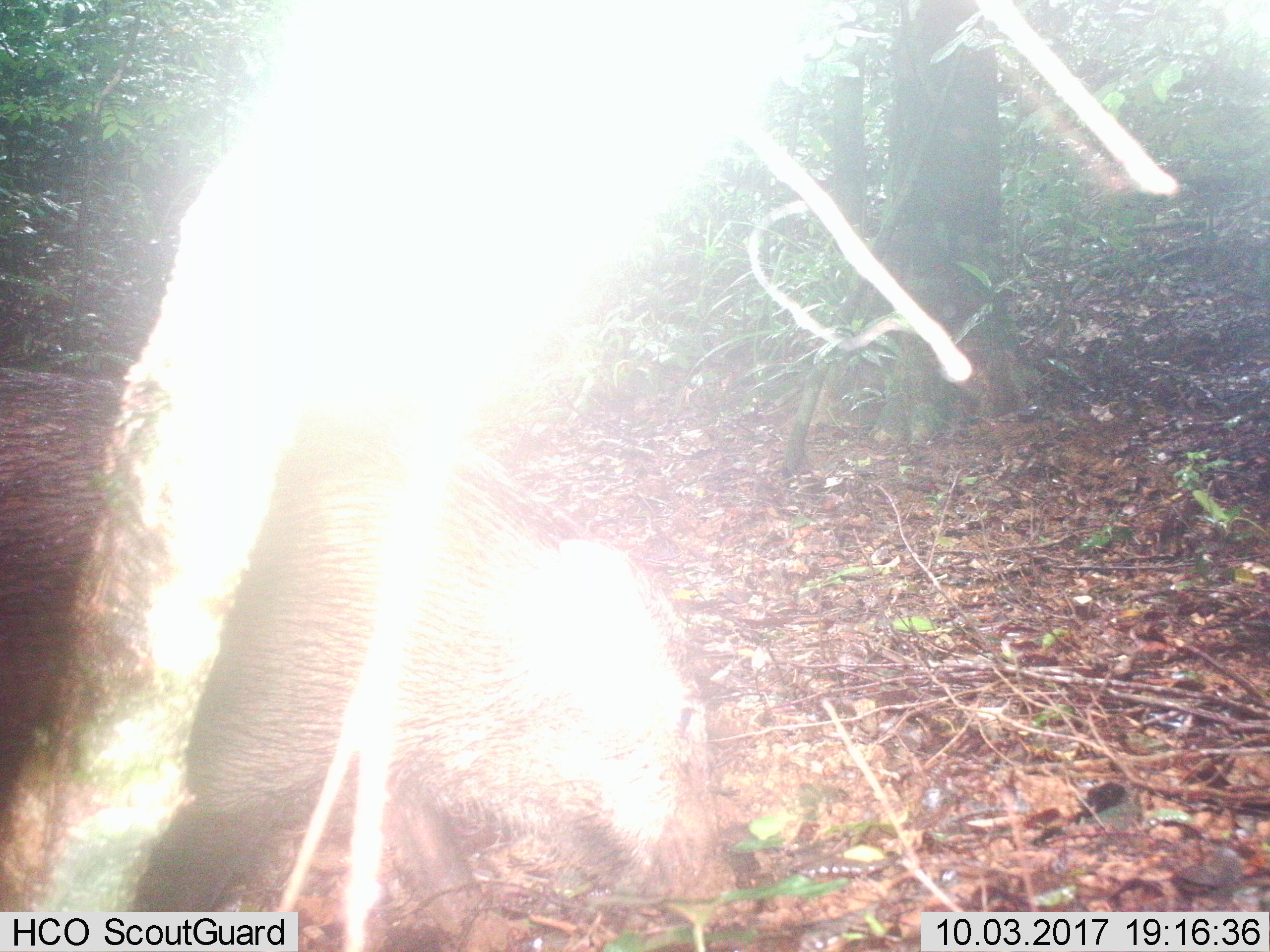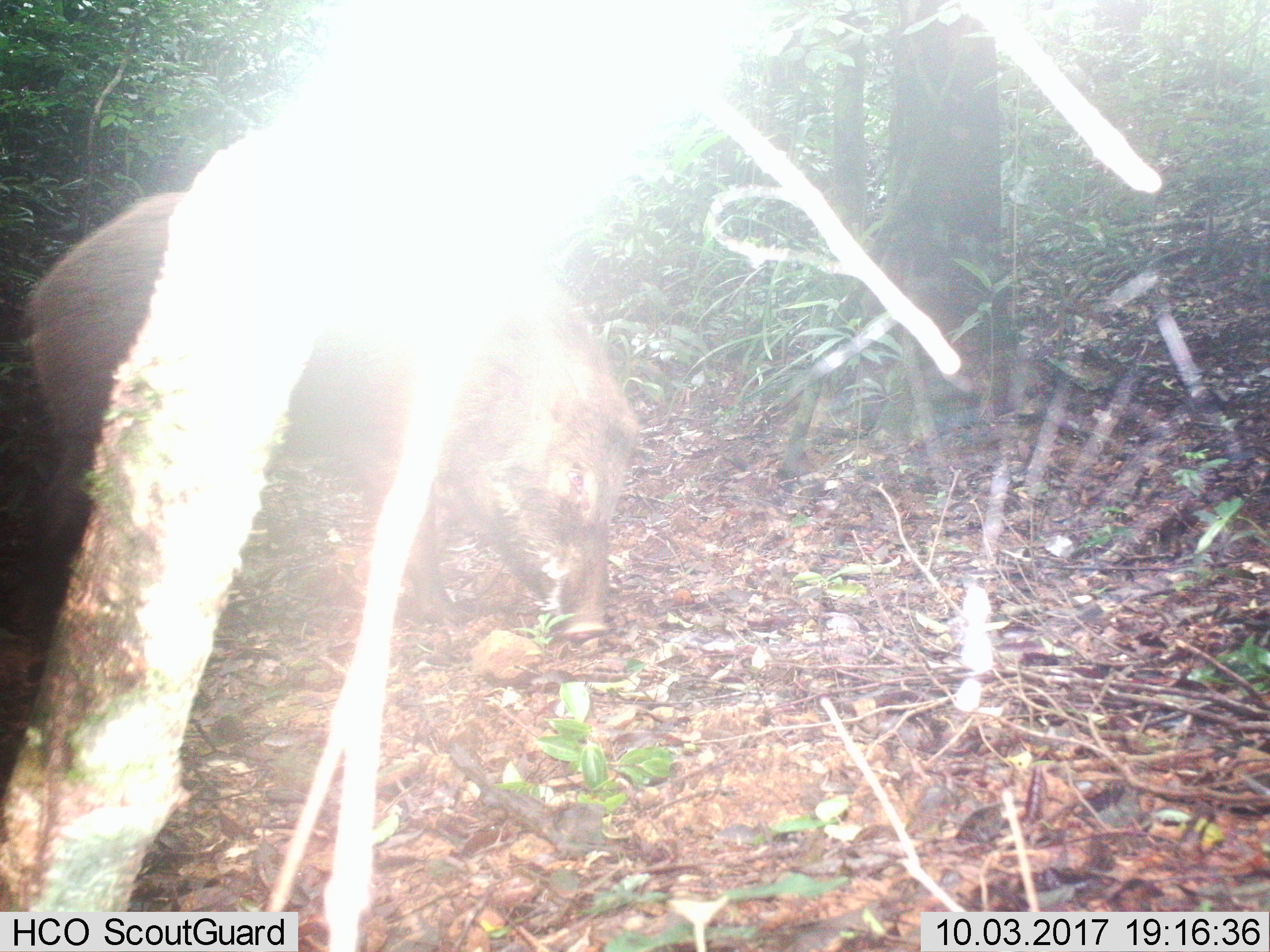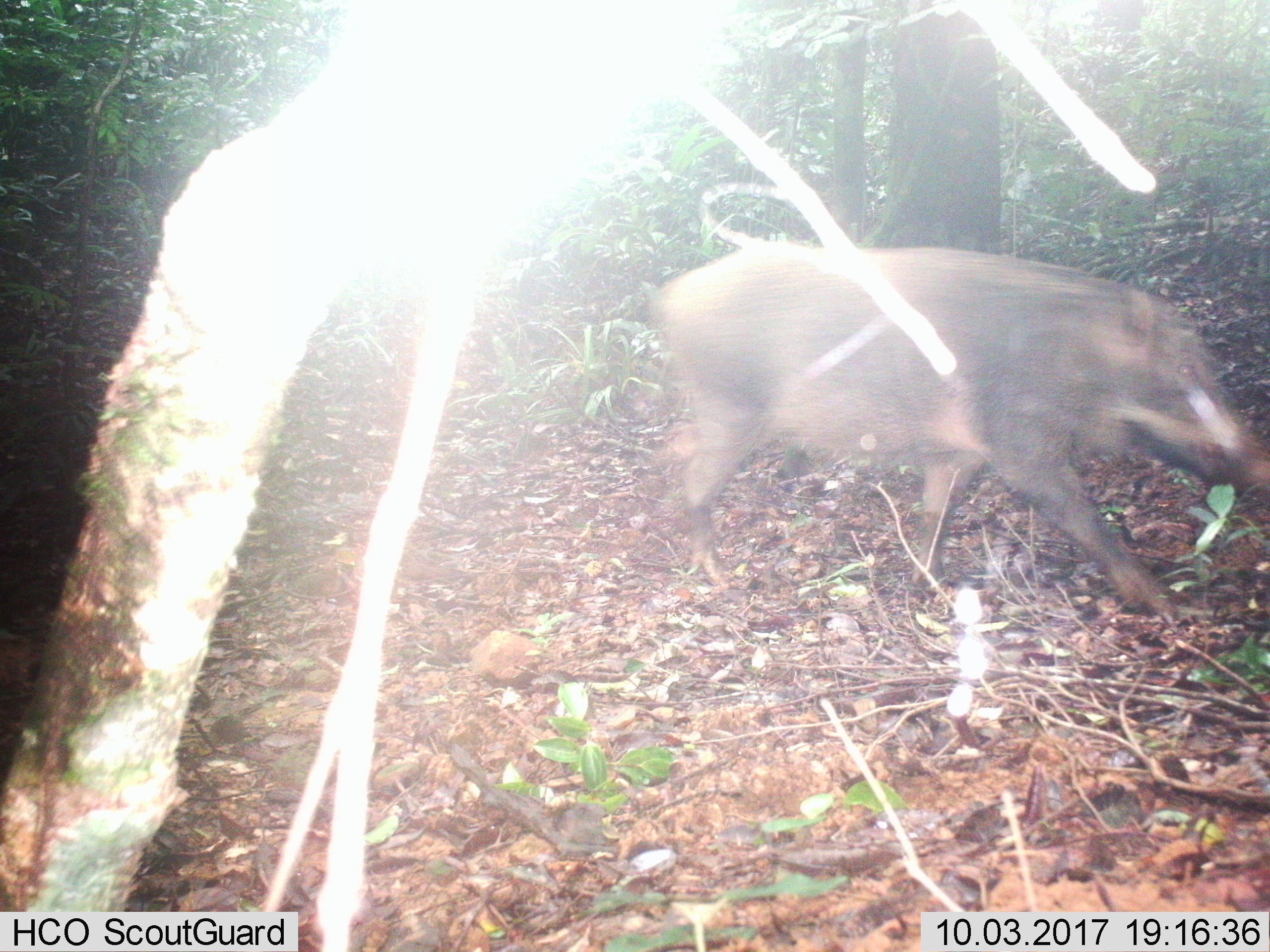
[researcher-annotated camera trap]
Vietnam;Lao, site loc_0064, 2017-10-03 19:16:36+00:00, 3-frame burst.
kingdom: Animalia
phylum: Chordata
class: Mammalia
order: Artiodactyla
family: Suidae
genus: Sus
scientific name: Sus scrofa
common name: eurasian wild pig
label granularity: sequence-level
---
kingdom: Animalia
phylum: Chordata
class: Aves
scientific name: Aves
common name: bird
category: unidentified bird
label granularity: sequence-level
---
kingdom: Animalia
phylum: Chordata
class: Aves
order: Galliformes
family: Phasianidae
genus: Lophura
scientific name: Lophura nycthemera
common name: silver pheasant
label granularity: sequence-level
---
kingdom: Animalia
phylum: Chordata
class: Mammalia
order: Artiodactyla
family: Cervidae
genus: Rusa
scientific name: Rusa unicolor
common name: sambar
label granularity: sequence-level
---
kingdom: Animalia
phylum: Chordata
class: Mammalia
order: Rodentia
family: Muridae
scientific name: Muridae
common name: old-world mice and rats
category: unidentified murid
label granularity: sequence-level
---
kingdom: Animalia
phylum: Chordata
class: Mammalia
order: Artiodactyla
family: Cervidae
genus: Muntiacus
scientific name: Muntiacus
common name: muntjacs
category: unidentified muntjac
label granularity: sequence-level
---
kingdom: Animalia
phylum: Chordata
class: Mammalia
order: Primates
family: Cercopithecidae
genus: Macaca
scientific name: Macaca nemestrina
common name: pig-tailed macaque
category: pig tailed macaque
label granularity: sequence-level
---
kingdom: Animalia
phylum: Chordata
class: Mammalia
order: Rodentia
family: Sciuridae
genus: Dremomys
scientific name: Dremomys rufigenis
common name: red-cheeked squirrel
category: red cheeked squirrel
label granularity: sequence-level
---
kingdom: Animalia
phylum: Chordata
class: Mammalia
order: Carnivora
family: Herpestidae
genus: Urva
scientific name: Urva urva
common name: crab-eating mongoose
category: crab eating mongoose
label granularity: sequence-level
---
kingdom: Animalia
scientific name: Animalia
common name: animal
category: unidentified animal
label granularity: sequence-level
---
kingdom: Animalia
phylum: Chordata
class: Mammalia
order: Artiodactyla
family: Cervidae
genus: Muntiacus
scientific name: Muntiacus vuquangensis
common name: large-antlered muntjac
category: large antlered muntjac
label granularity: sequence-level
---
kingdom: Animalia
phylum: Chordata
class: Aves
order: Galliformes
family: Phasianidae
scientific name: Phasianidae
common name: partridge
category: unidentified partridge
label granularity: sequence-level